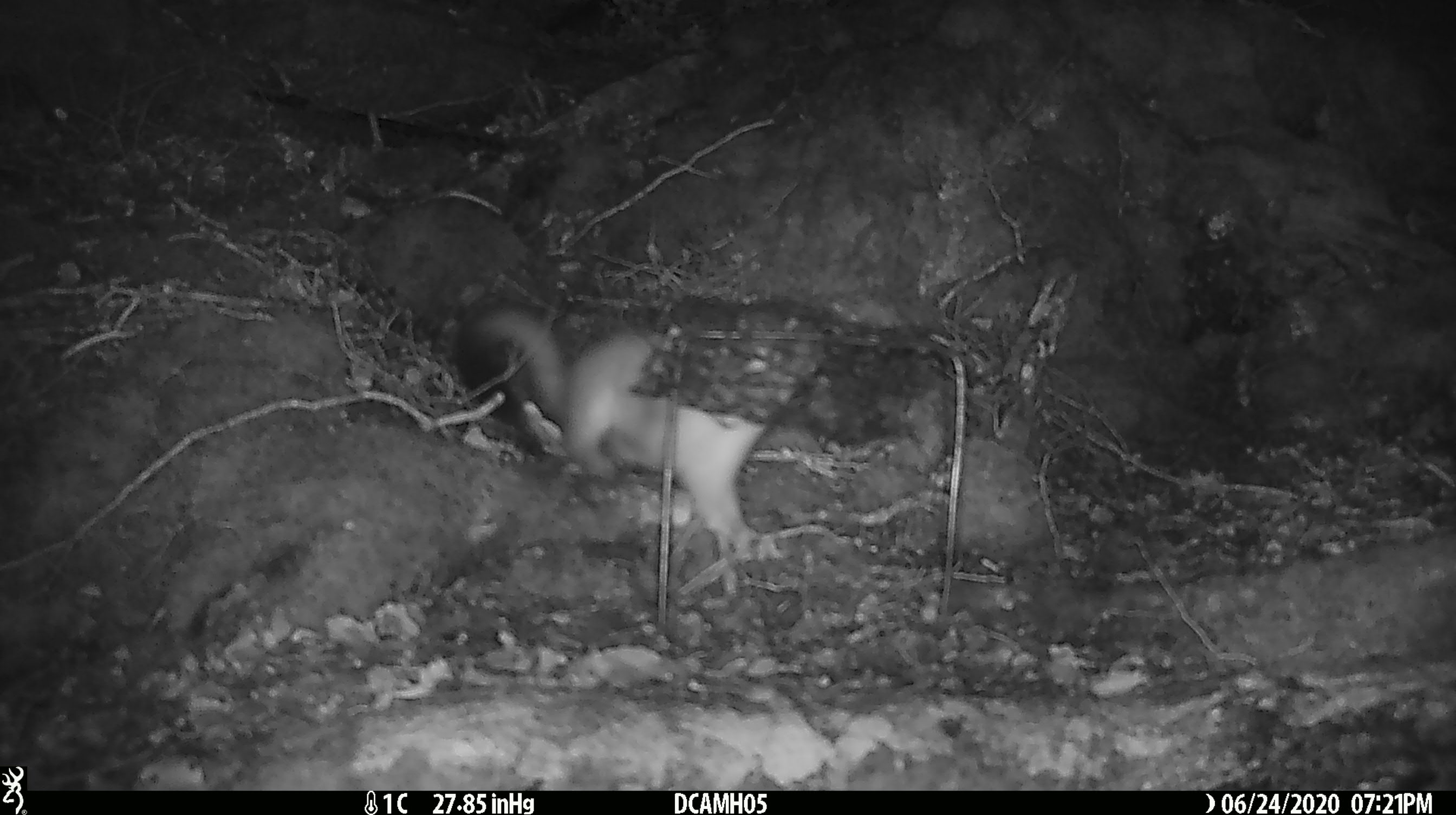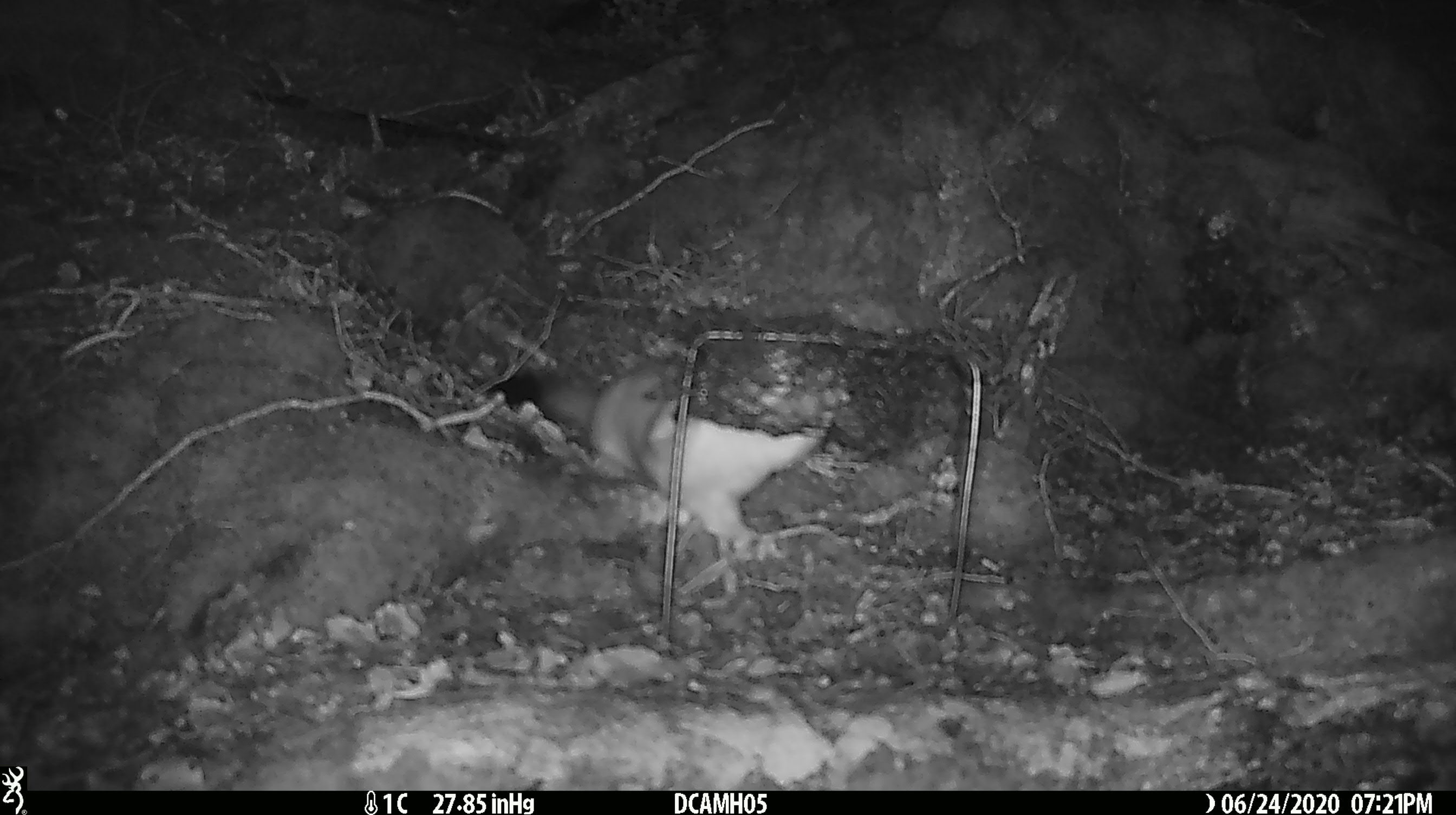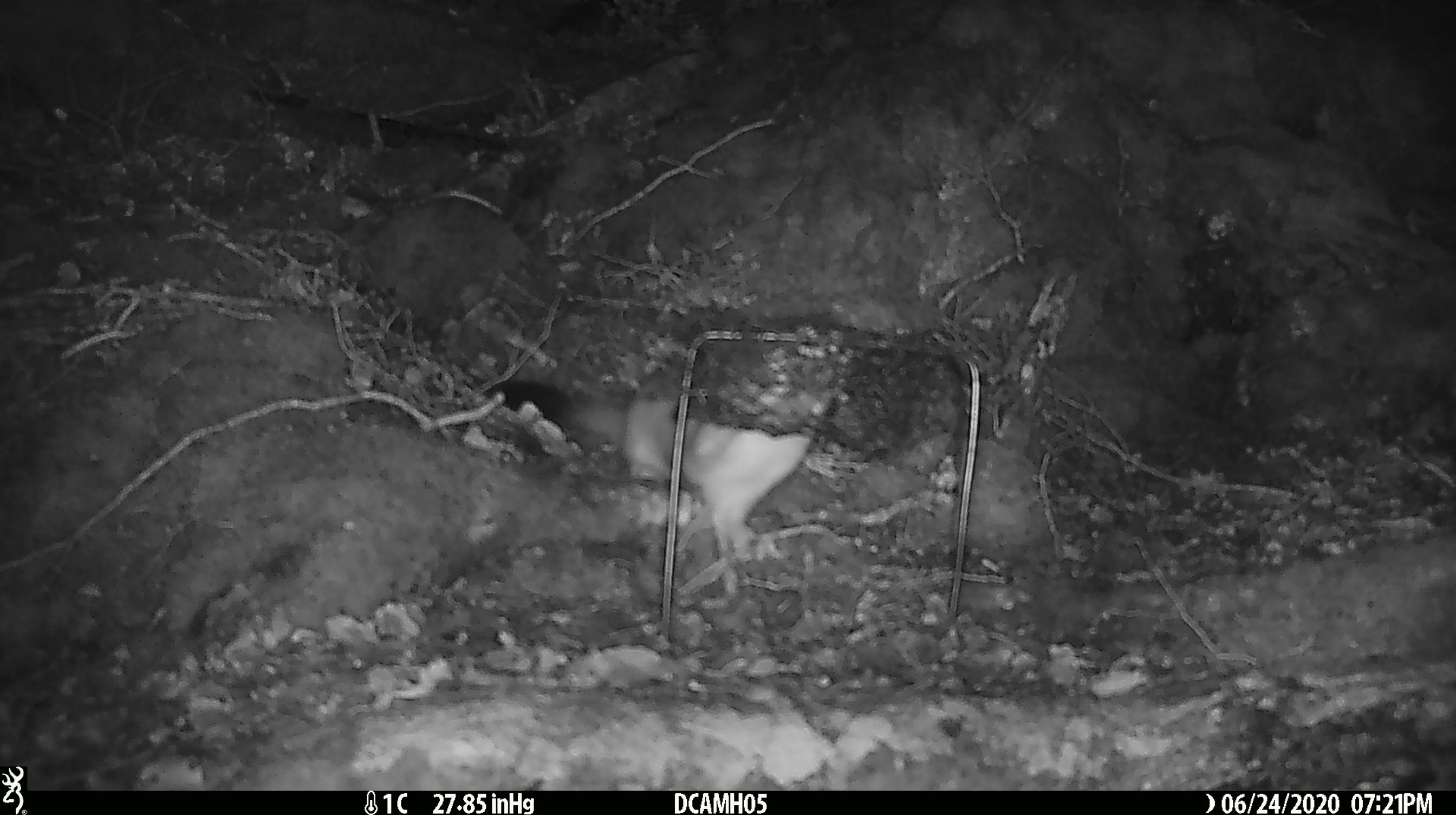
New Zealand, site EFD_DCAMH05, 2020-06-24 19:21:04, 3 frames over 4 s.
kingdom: Animalia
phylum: Chordata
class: Mammalia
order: Carnivora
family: Mustelidae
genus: Mustela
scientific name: Mustela erminea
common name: stoat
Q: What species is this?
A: Stoat (Mustela erminea).